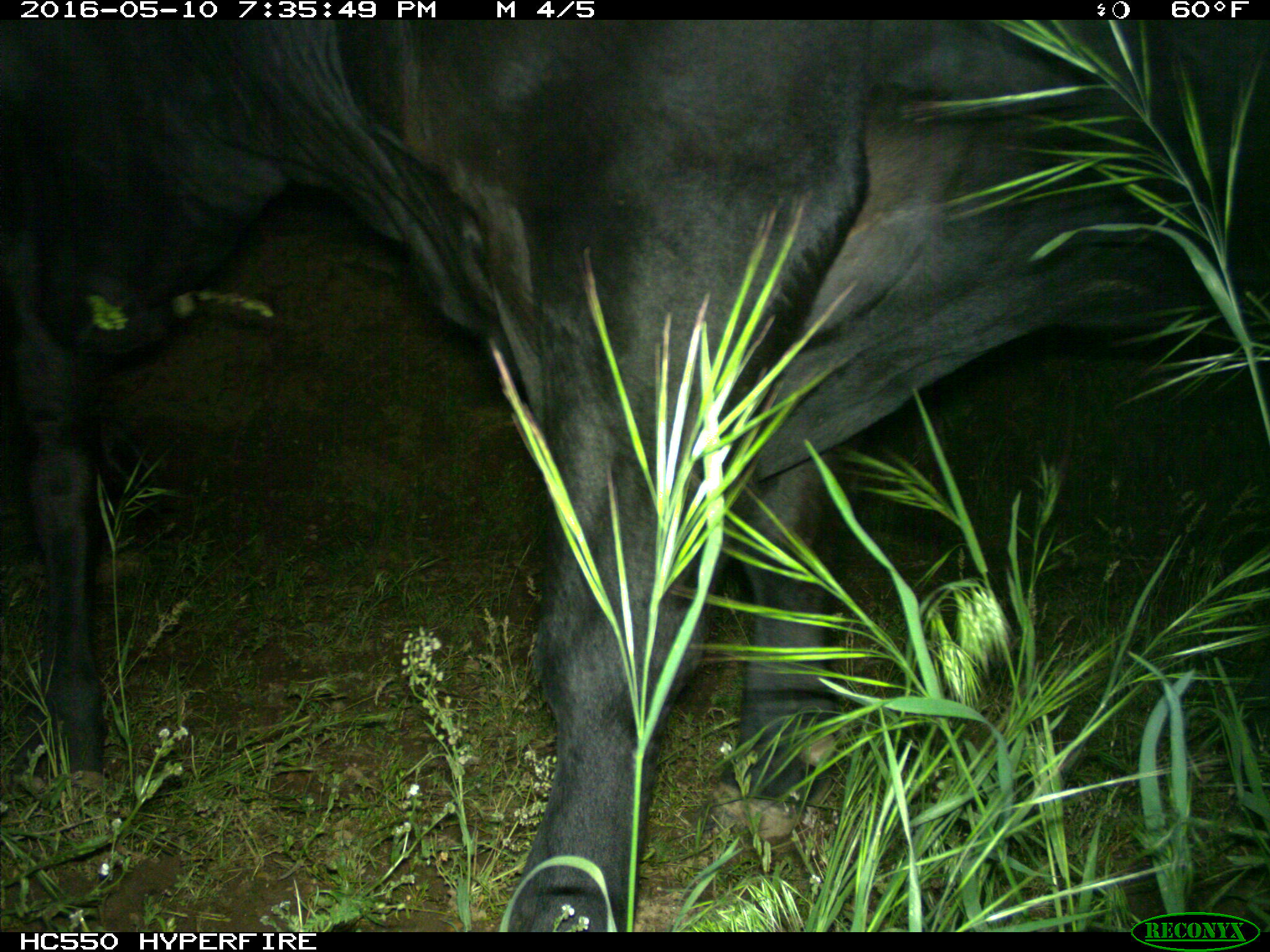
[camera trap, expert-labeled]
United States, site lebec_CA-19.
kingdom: Animalia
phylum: Chordata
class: Mammalia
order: Artiodactyla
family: Bovidae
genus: Bos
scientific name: Bos taurus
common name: domestic cow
Bos taurus (domestic cow).